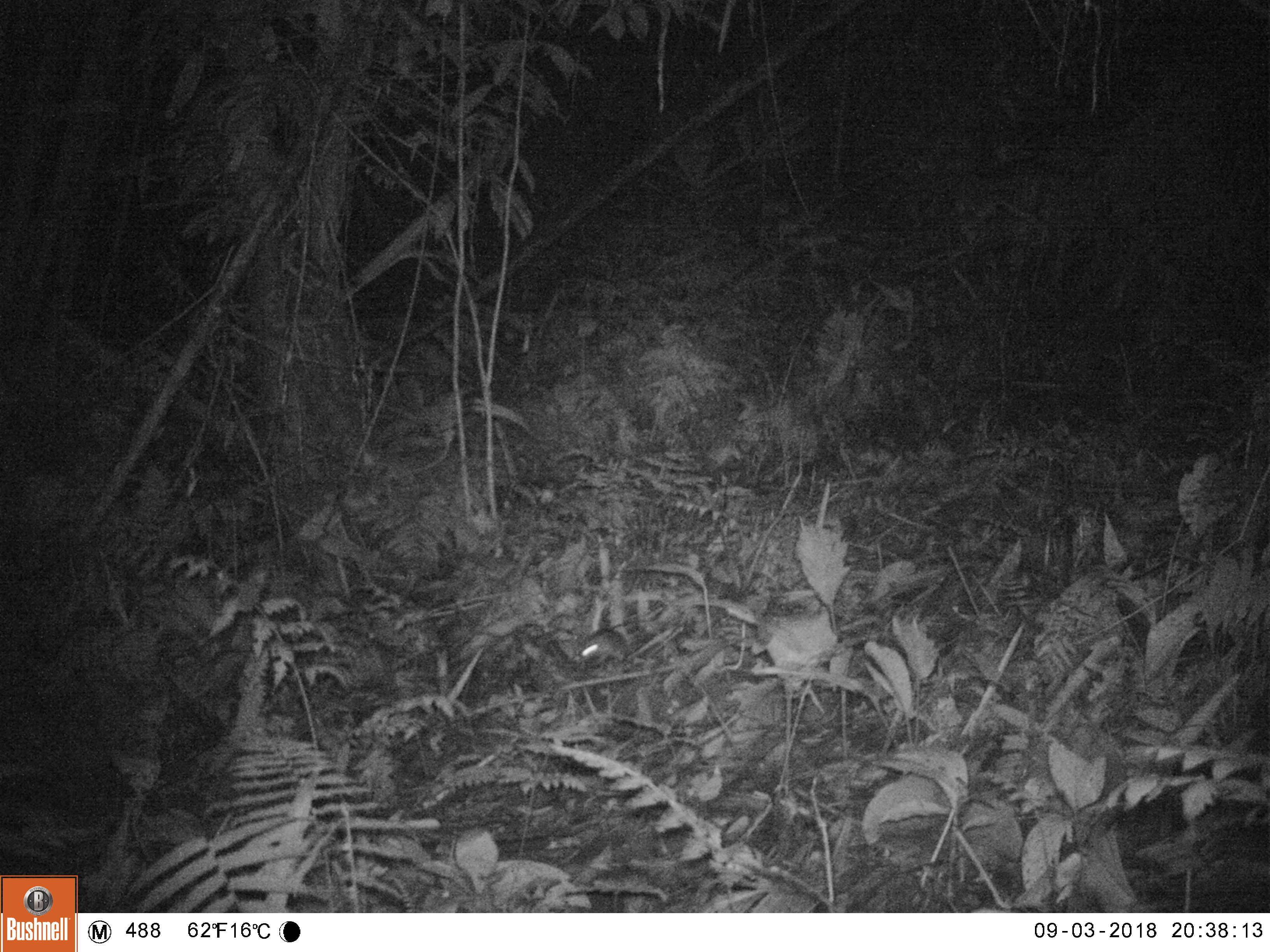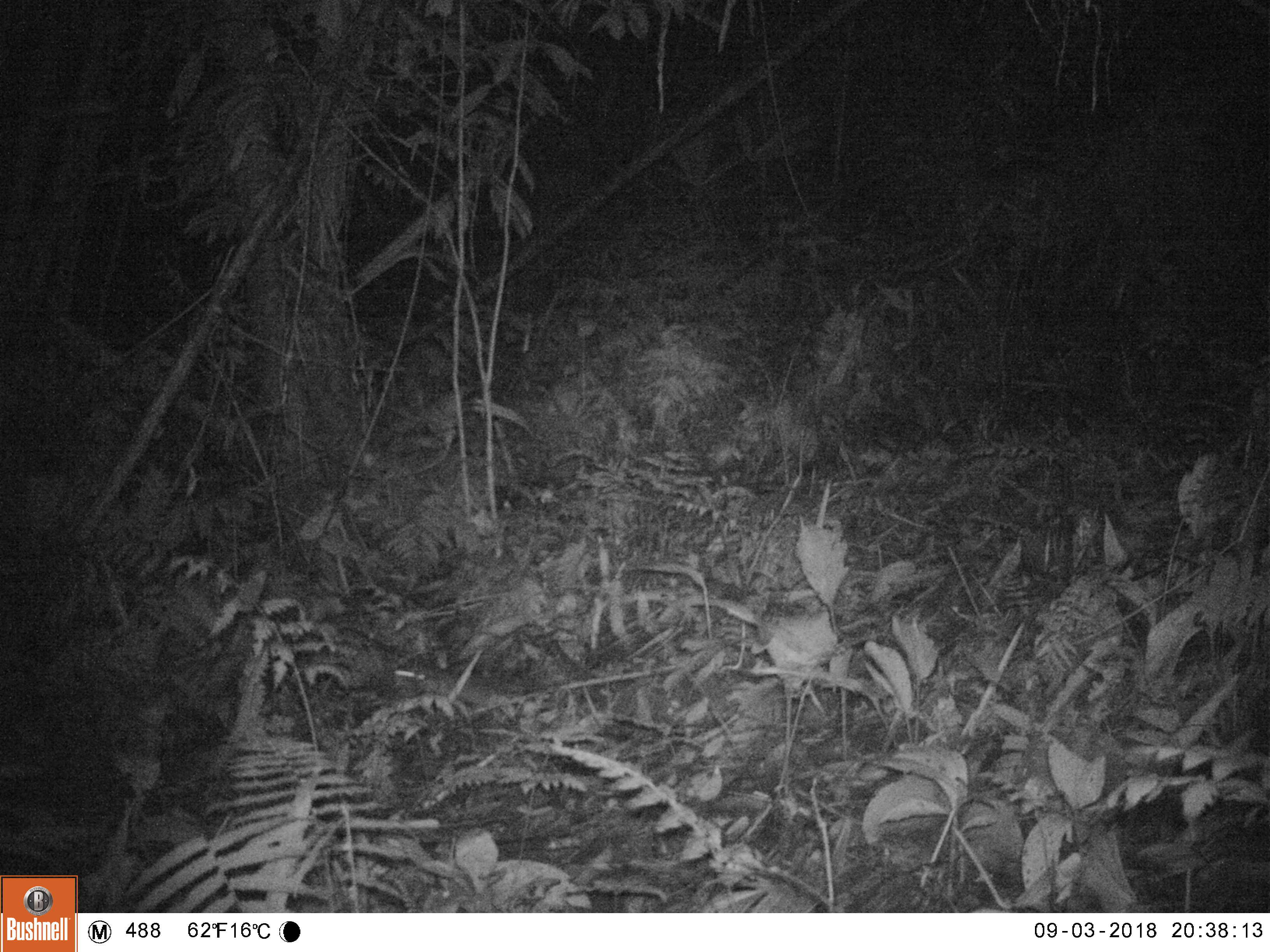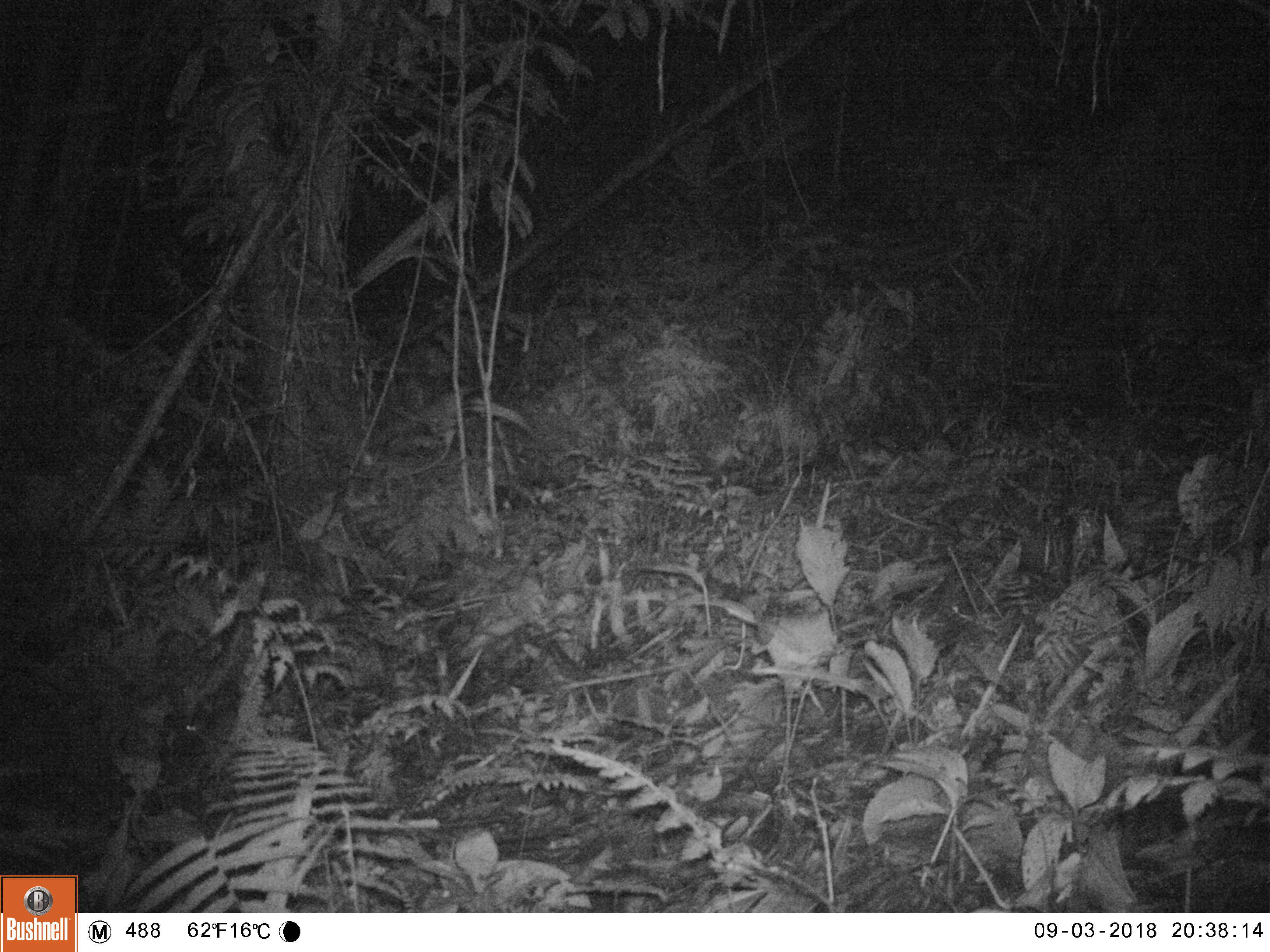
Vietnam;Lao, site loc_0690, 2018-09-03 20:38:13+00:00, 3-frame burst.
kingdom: Animalia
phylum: Chordata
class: Mammalia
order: Rodentia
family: Muridae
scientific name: Muridae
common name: old-world mice and rats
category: unidentified murid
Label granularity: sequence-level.